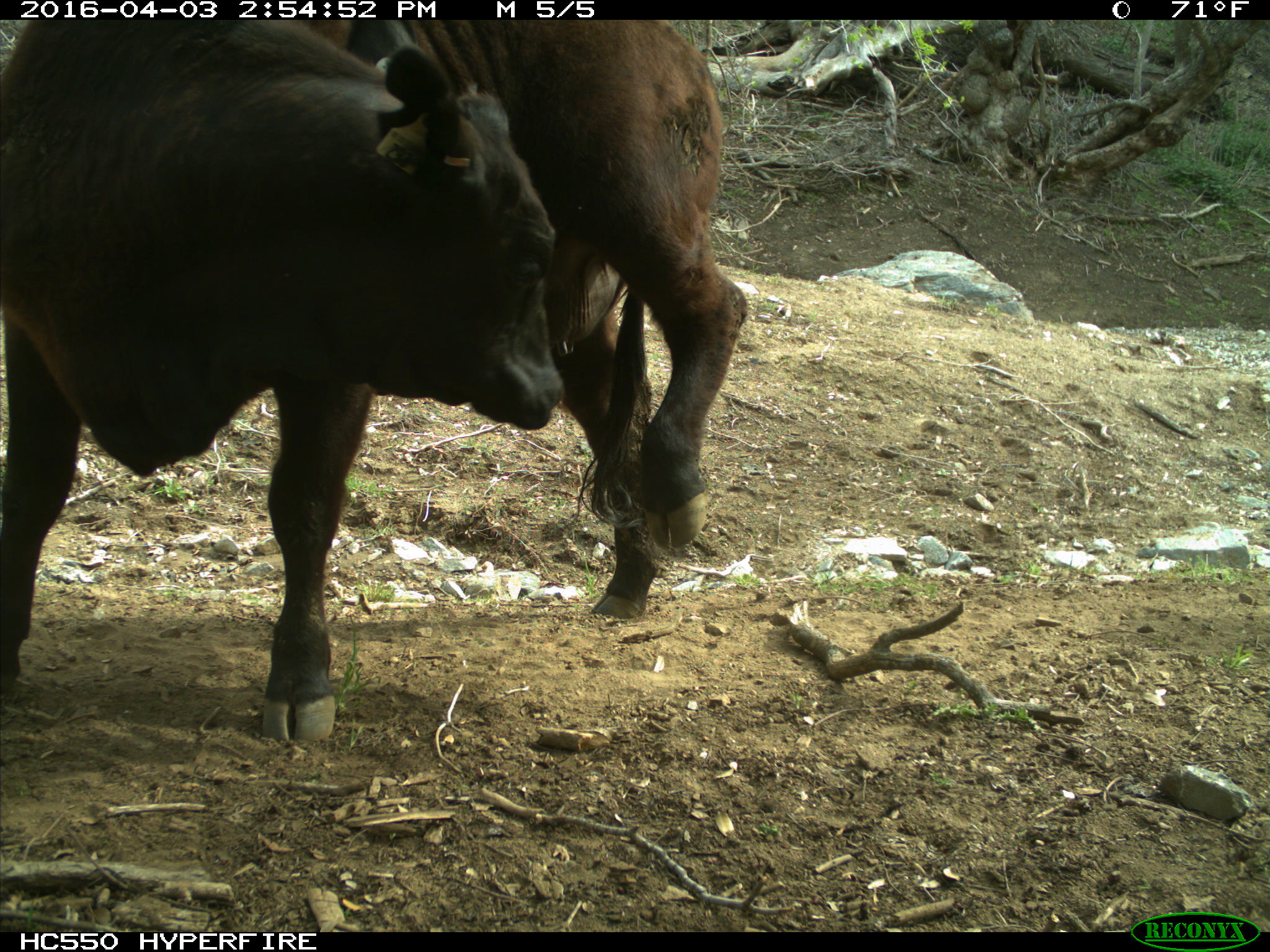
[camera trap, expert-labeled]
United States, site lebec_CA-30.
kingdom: Animalia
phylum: Chordata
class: Mammalia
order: Artiodactyla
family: Bovidae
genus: Bos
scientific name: Bos taurus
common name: domestic cow